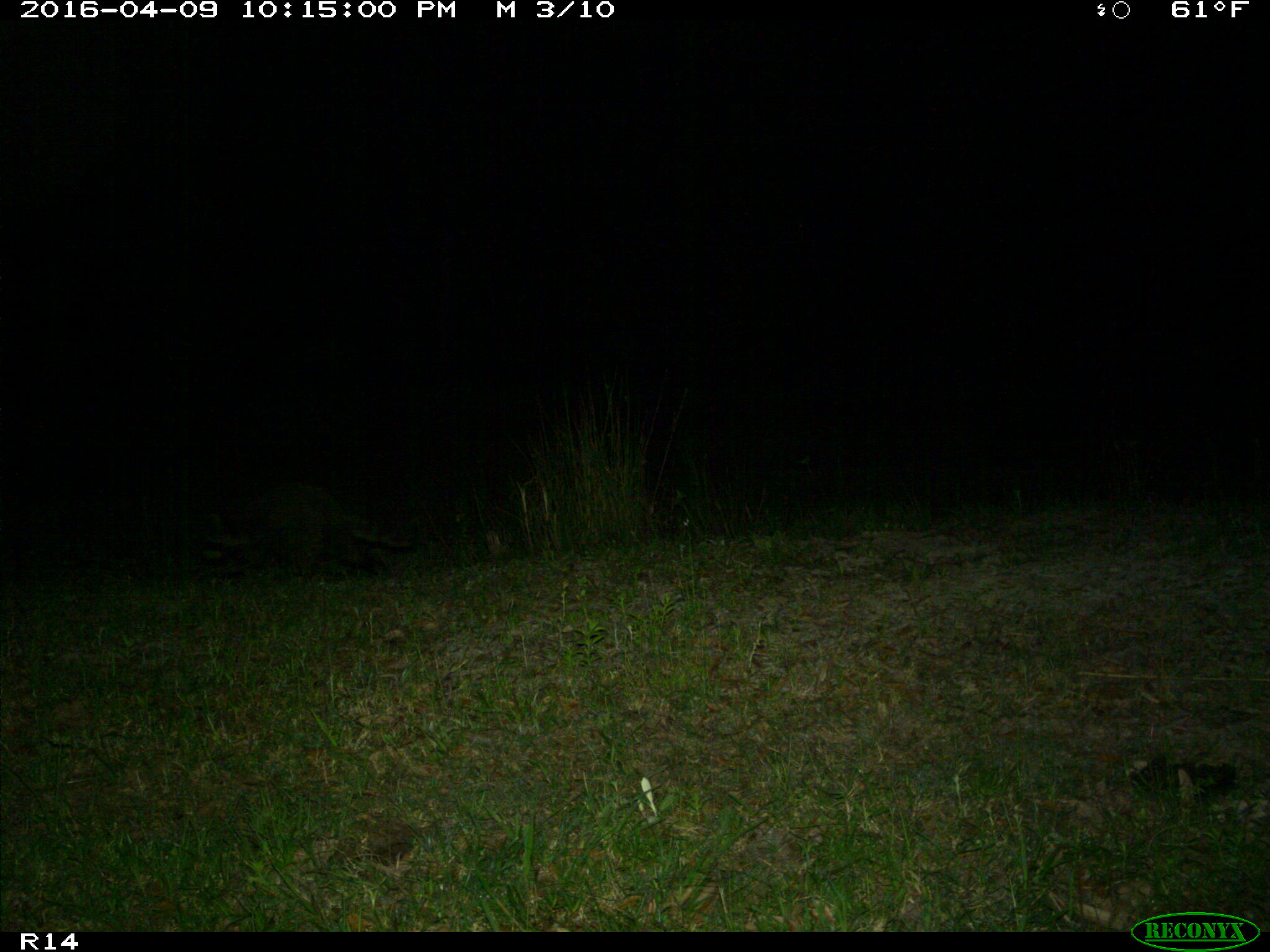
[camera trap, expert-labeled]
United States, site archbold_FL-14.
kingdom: Animalia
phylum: Chordata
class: Mammalia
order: Carnivora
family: Procyonidae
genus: Procyon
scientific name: Procyon lotor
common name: common raccoon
Procyon lotor (common raccoon).